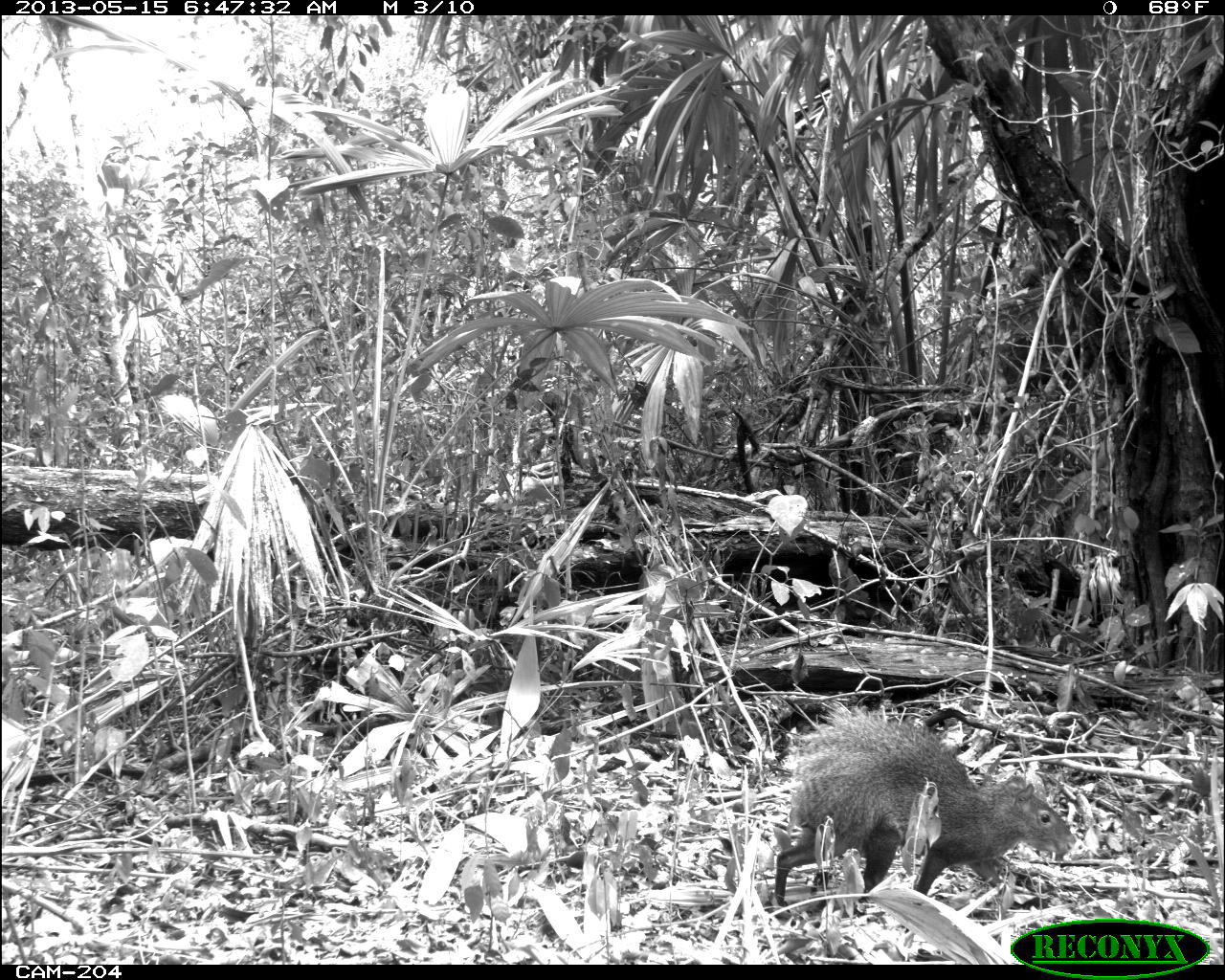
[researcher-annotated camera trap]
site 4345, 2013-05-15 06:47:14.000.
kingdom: Animalia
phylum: Chordata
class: Mammalia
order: Rodentia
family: Dasyproctidae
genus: Dasyprocta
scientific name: Dasyprocta punctata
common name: central american agouti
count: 1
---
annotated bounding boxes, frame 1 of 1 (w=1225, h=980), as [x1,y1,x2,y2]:
dasyprocta punctata: [775,701,1076,912]